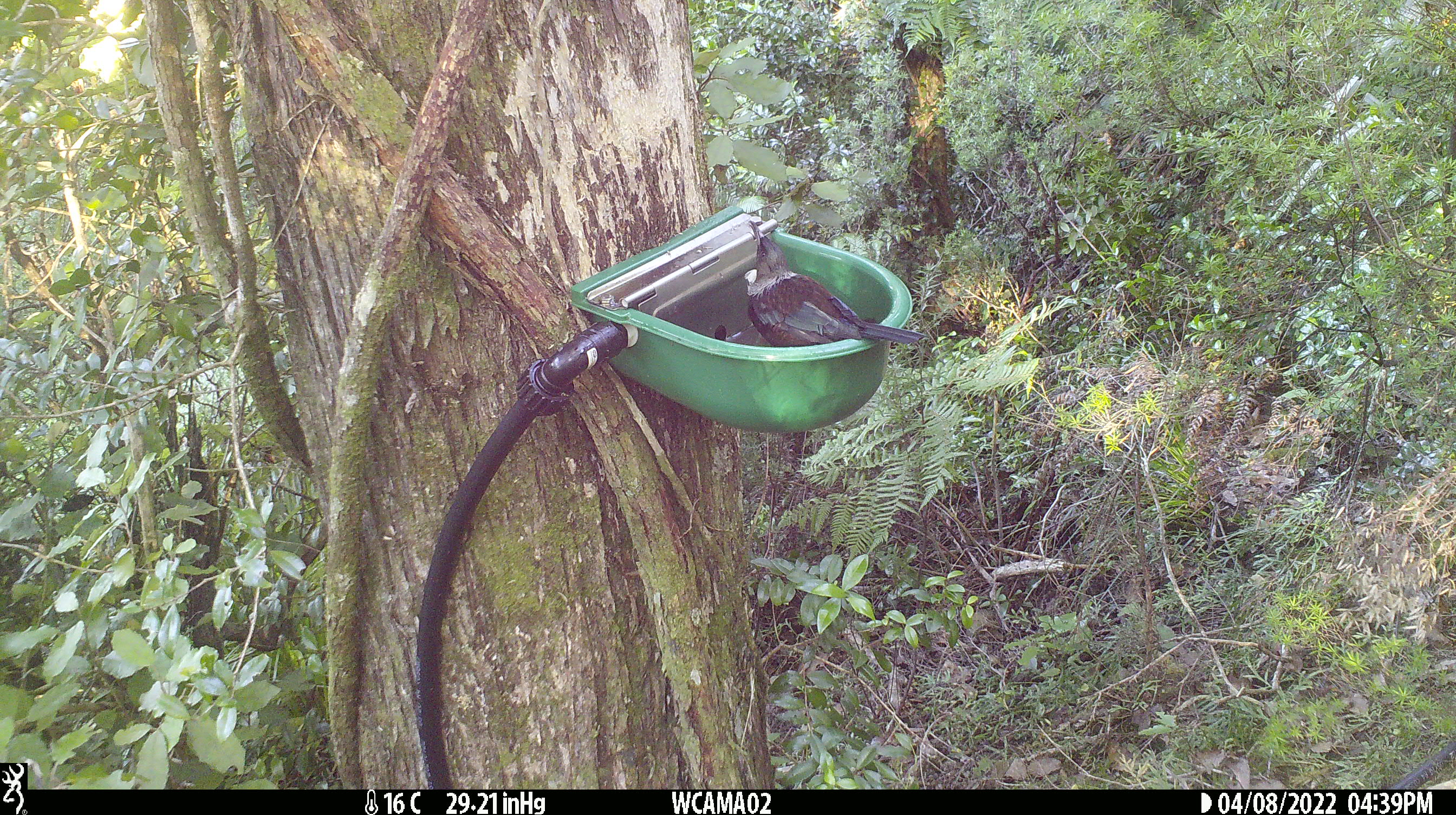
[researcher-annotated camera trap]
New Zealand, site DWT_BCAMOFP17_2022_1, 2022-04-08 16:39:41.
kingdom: Animalia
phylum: Chordata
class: Aves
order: Passeriformes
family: Meliphagidae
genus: Prosthemadera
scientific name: Prosthemadera novaeseelandiae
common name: tui